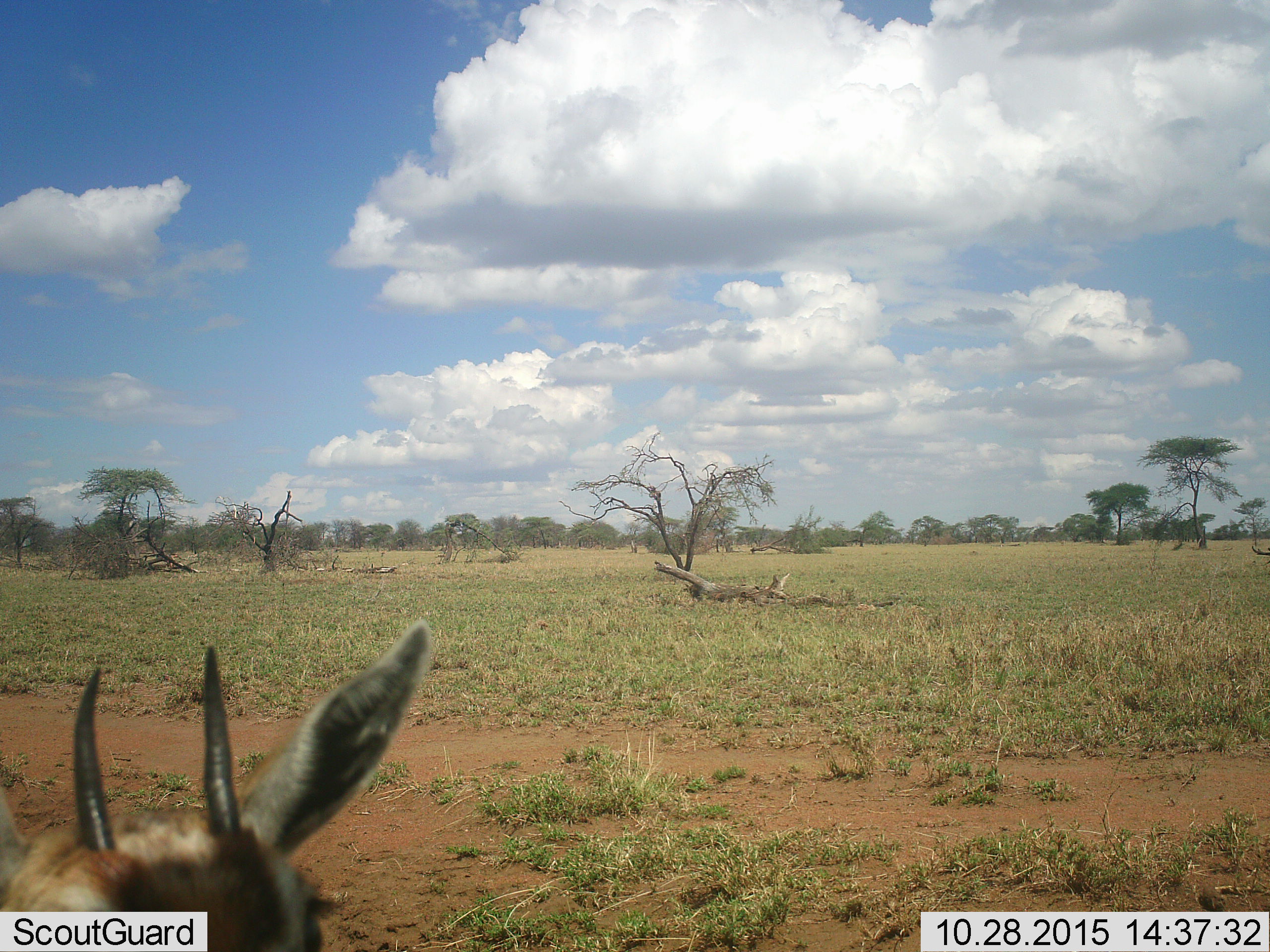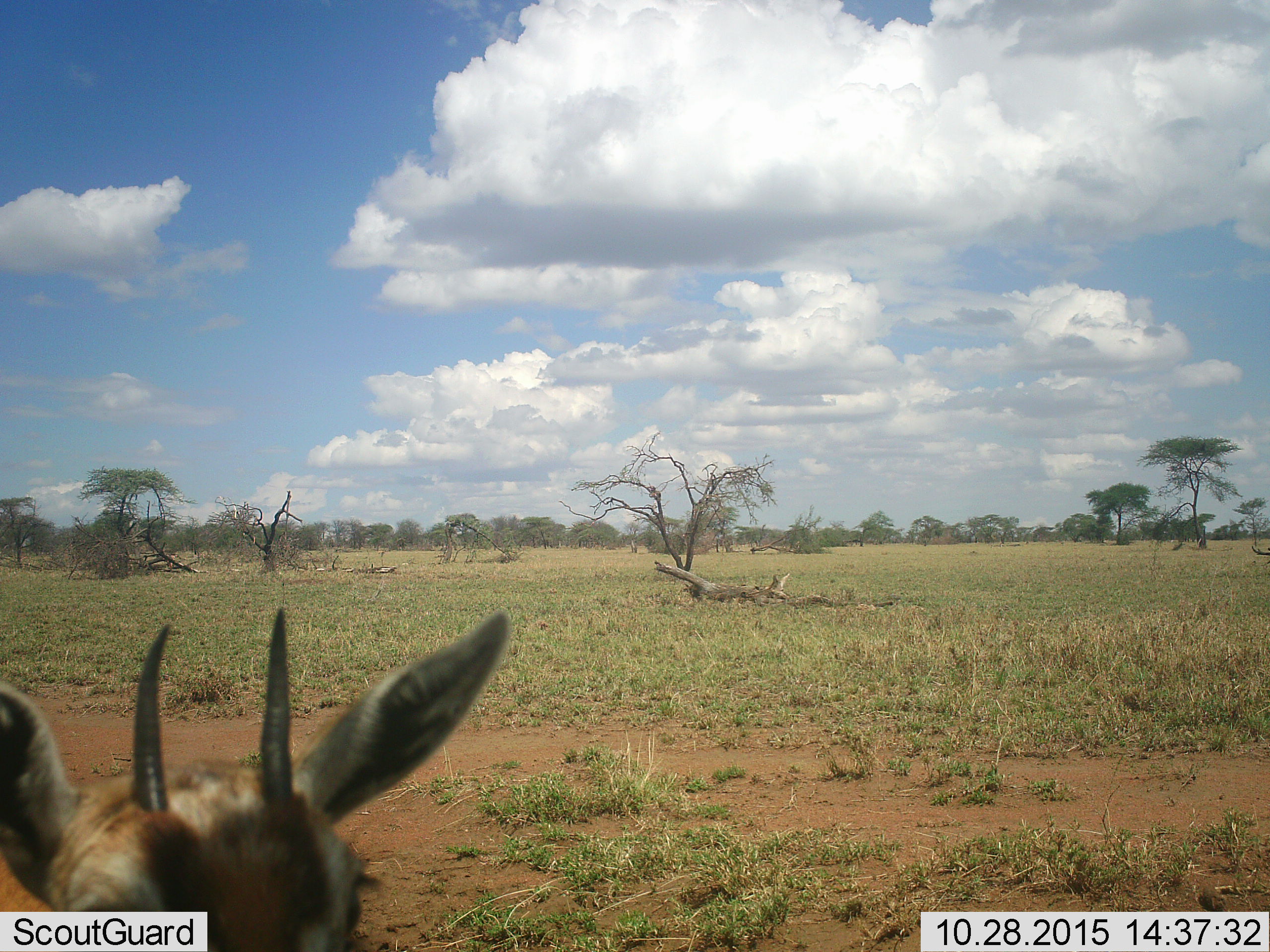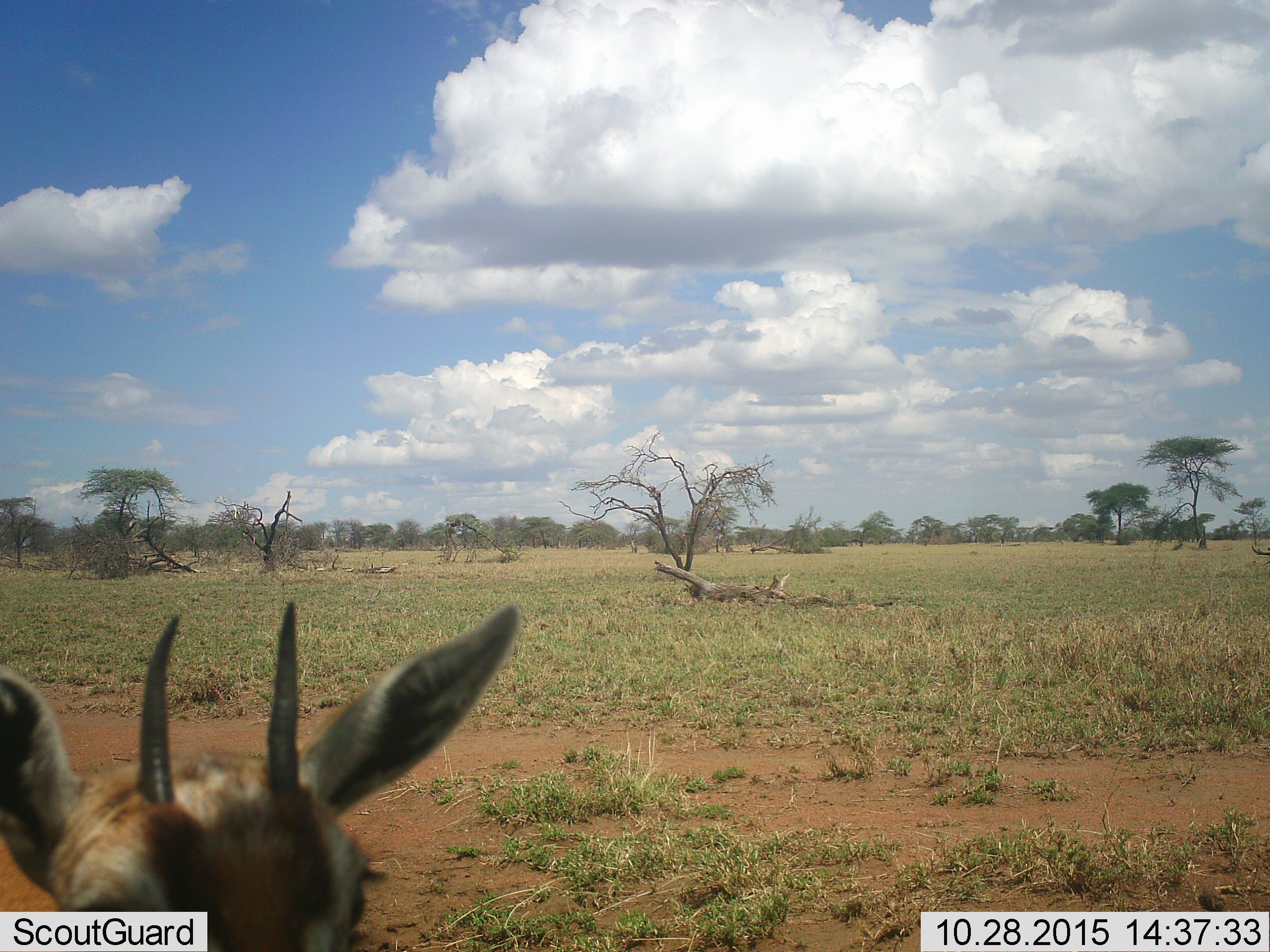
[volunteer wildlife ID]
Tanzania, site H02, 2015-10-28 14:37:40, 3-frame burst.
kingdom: Animalia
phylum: Chordata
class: Mammalia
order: Artiodactyla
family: Bovidae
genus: Eudorcas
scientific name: Eudorcas thomsonii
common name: thomson's gazelle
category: gazellethomsons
Gazellethomsons (thomson's gazelle) (Eudorcas thomsonii), count 1. Behavior (volunteer vote fractions): standing 100%, resting 0%, moving 0%, interacting 0%. Young present (vote fraction): 0%. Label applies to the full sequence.